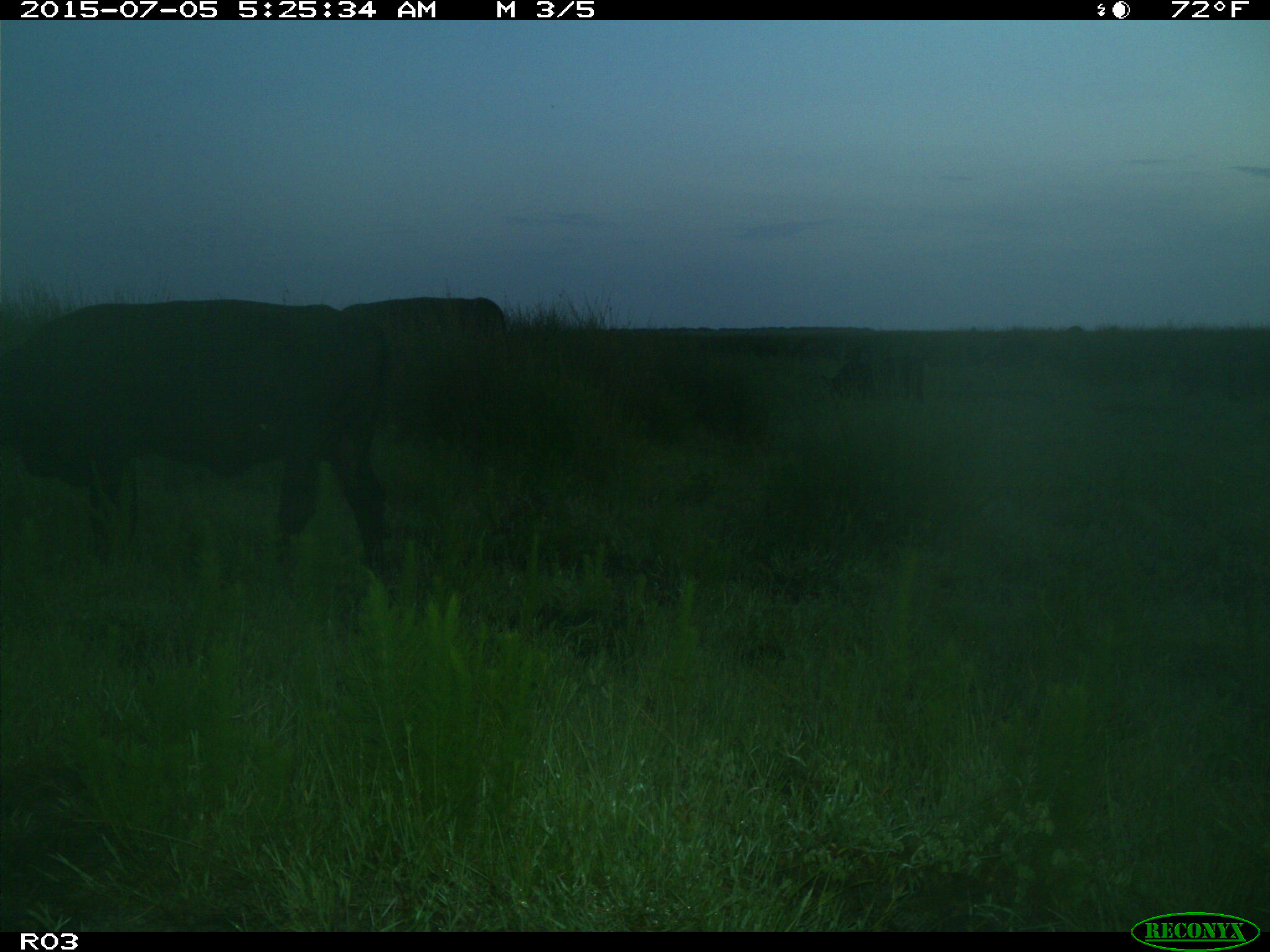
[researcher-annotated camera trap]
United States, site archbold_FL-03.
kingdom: Animalia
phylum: Chordata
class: Mammalia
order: Artiodactyla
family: Bovidae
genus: Bos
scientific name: Bos taurus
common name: domestic cow